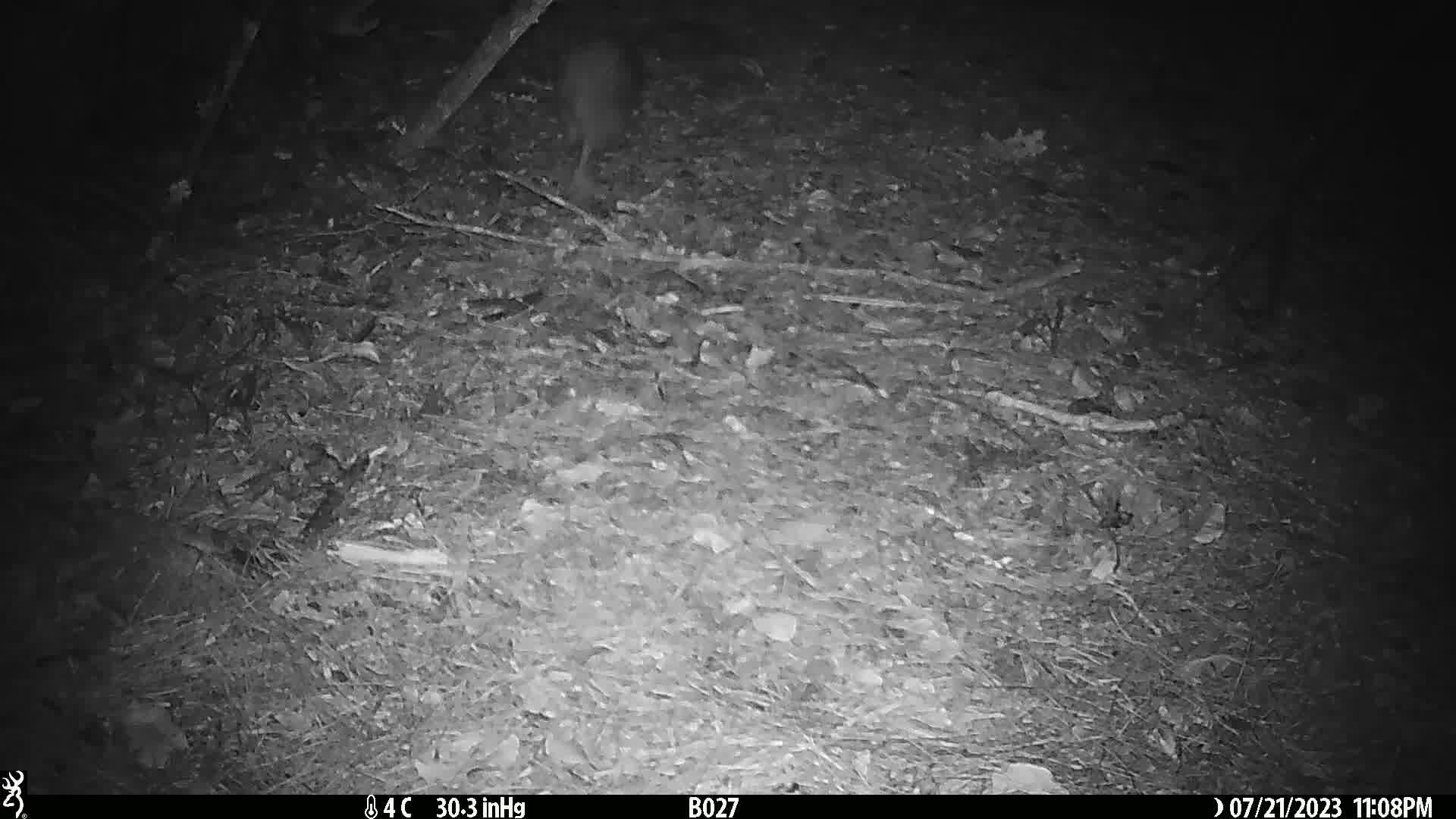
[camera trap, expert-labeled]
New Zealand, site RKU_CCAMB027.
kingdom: Animalia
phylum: Chordata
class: Aves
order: Apterygiformes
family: Apterygidae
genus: Apteryx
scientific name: Apteryx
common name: kiwi